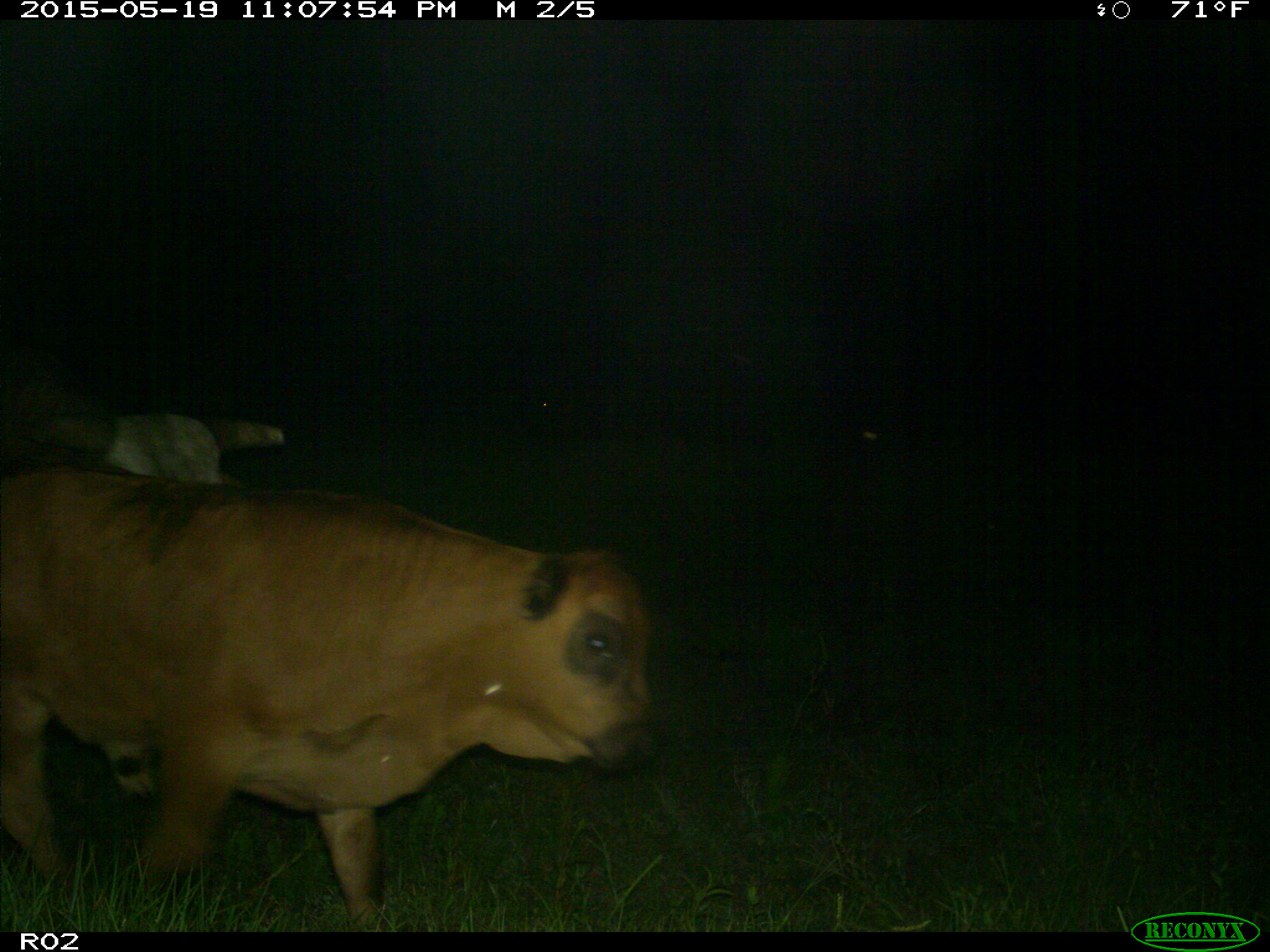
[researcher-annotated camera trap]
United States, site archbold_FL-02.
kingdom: Animalia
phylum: Chordata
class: Mammalia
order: Artiodactyla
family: Bovidae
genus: Bos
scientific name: Bos taurus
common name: domestic cow